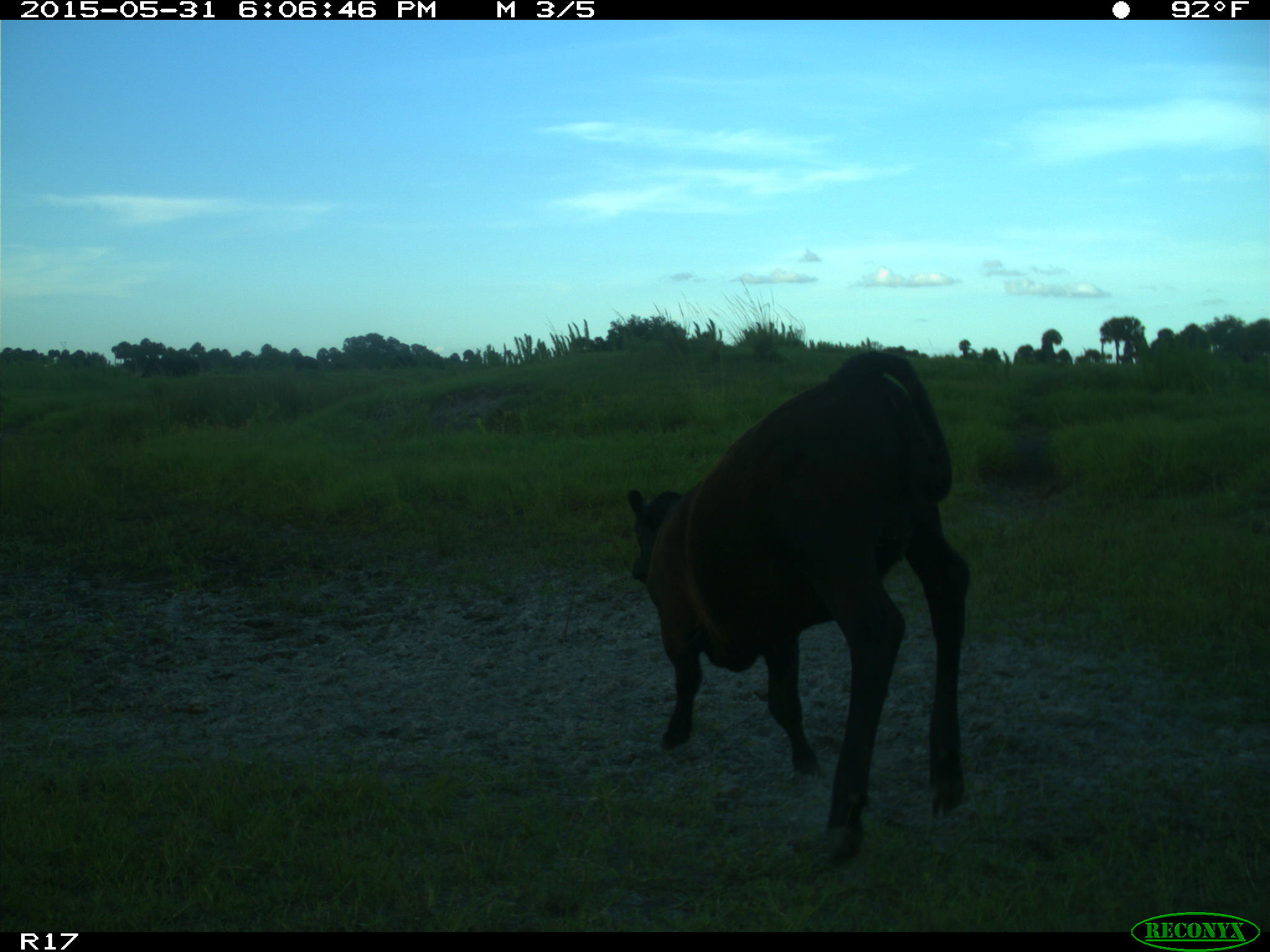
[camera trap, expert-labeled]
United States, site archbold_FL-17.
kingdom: Animalia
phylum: Chordata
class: Mammalia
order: Artiodactyla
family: Bovidae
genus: Bos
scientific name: Bos taurus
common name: domestic cow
Bos taurus (domestic cow).